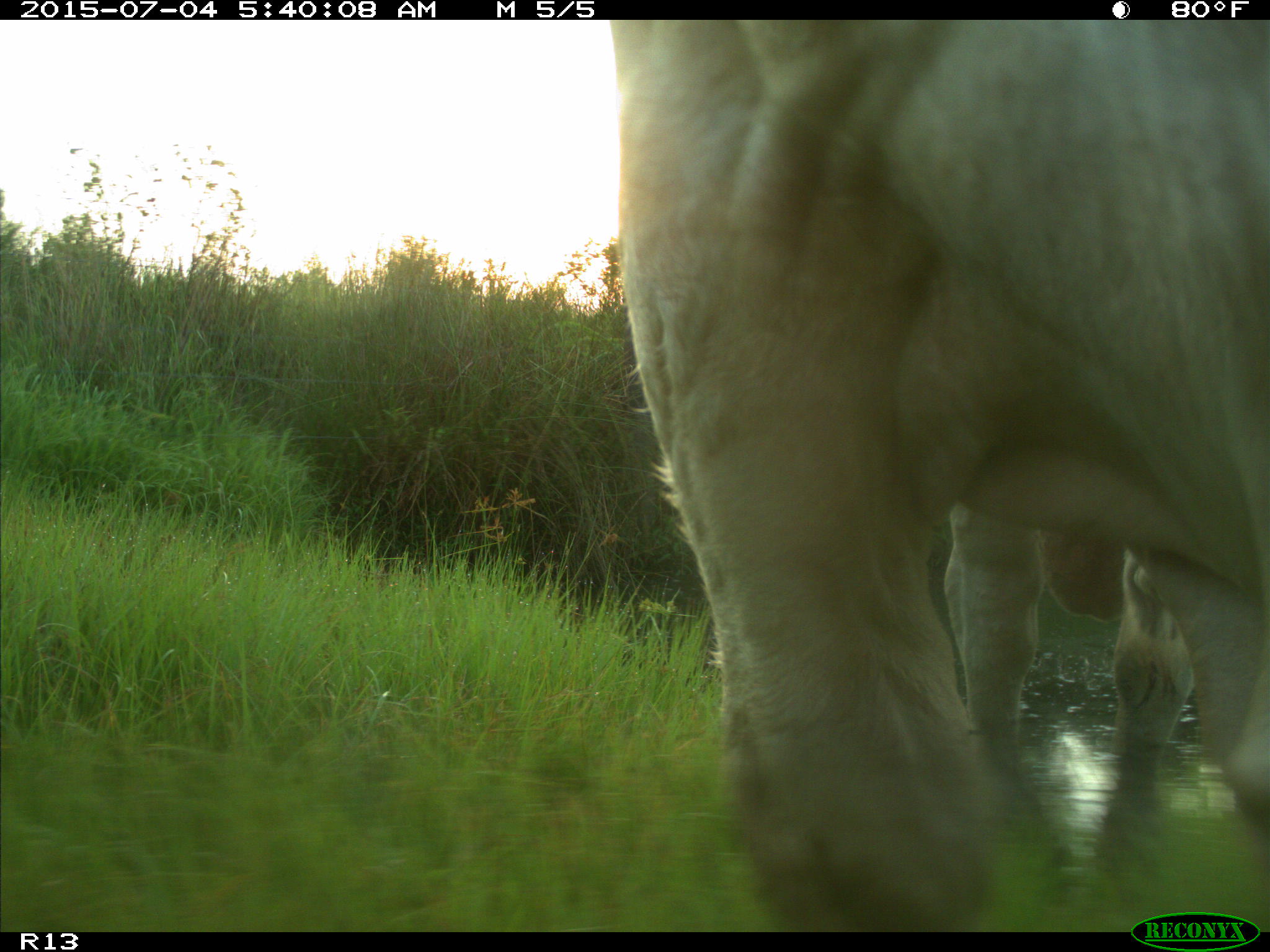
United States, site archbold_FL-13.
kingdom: Animalia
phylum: Chordata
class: Mammalia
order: Artiodactyla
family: Bovidae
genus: Bos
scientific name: Bos taurus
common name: domestic cow